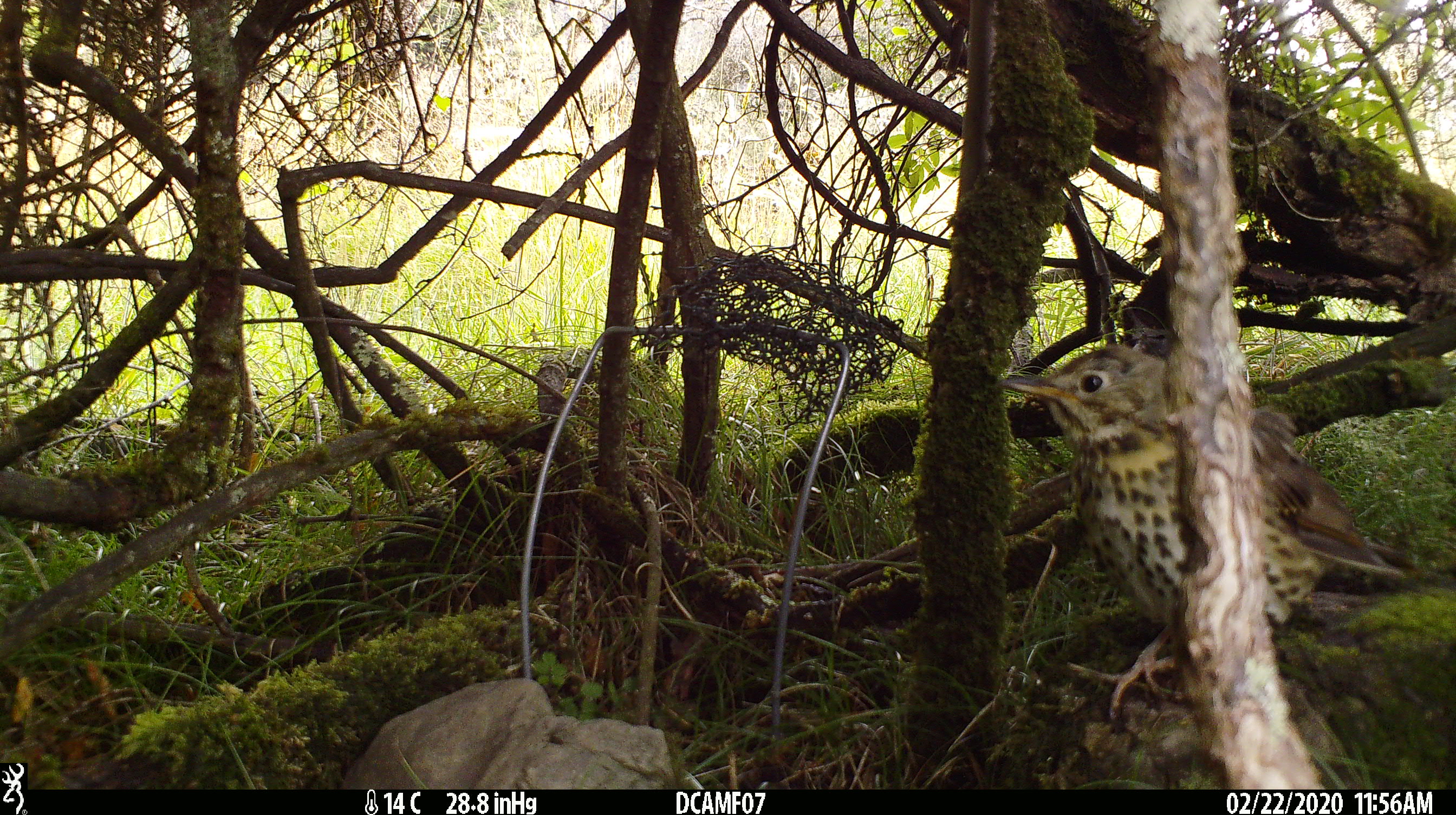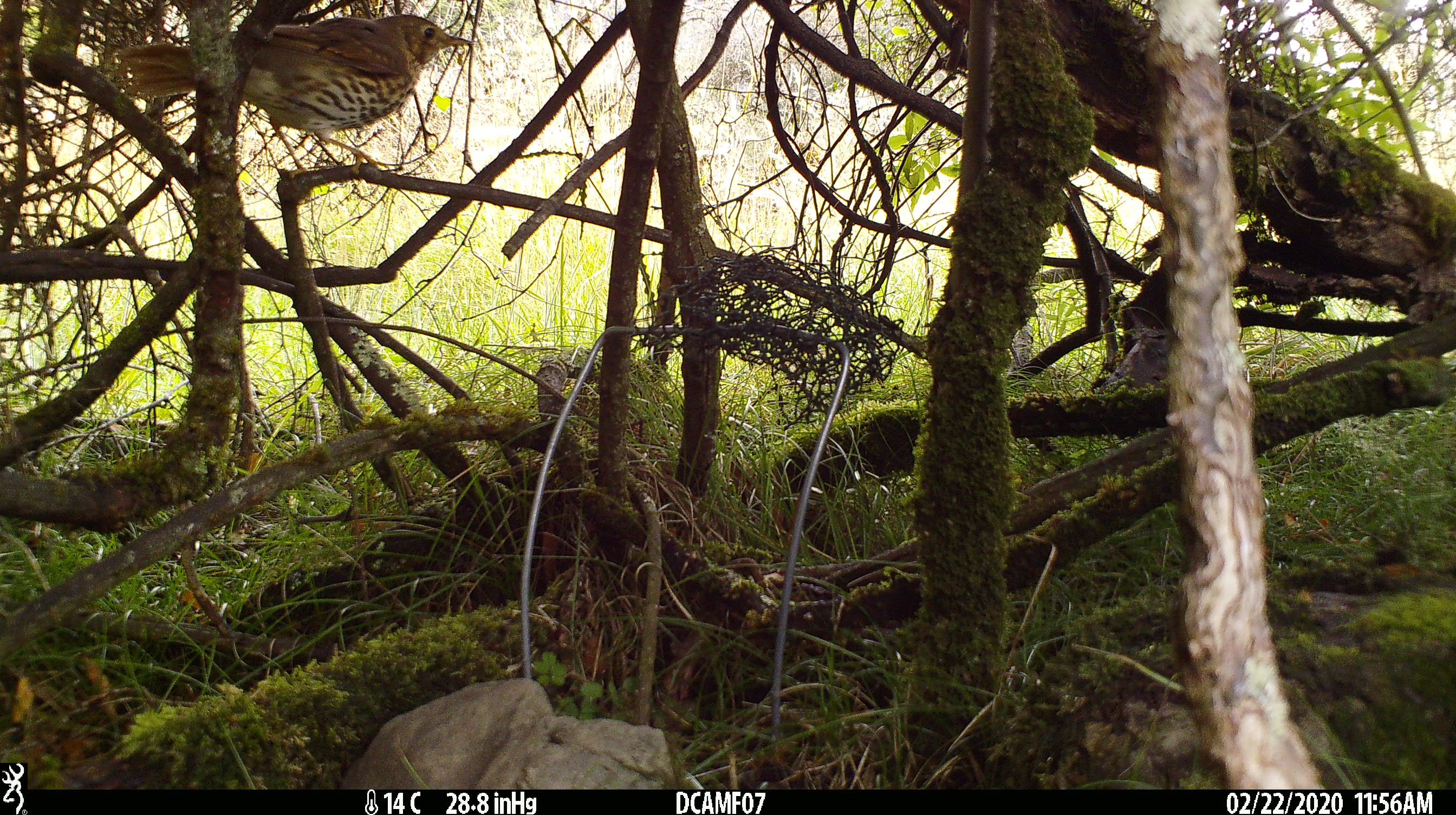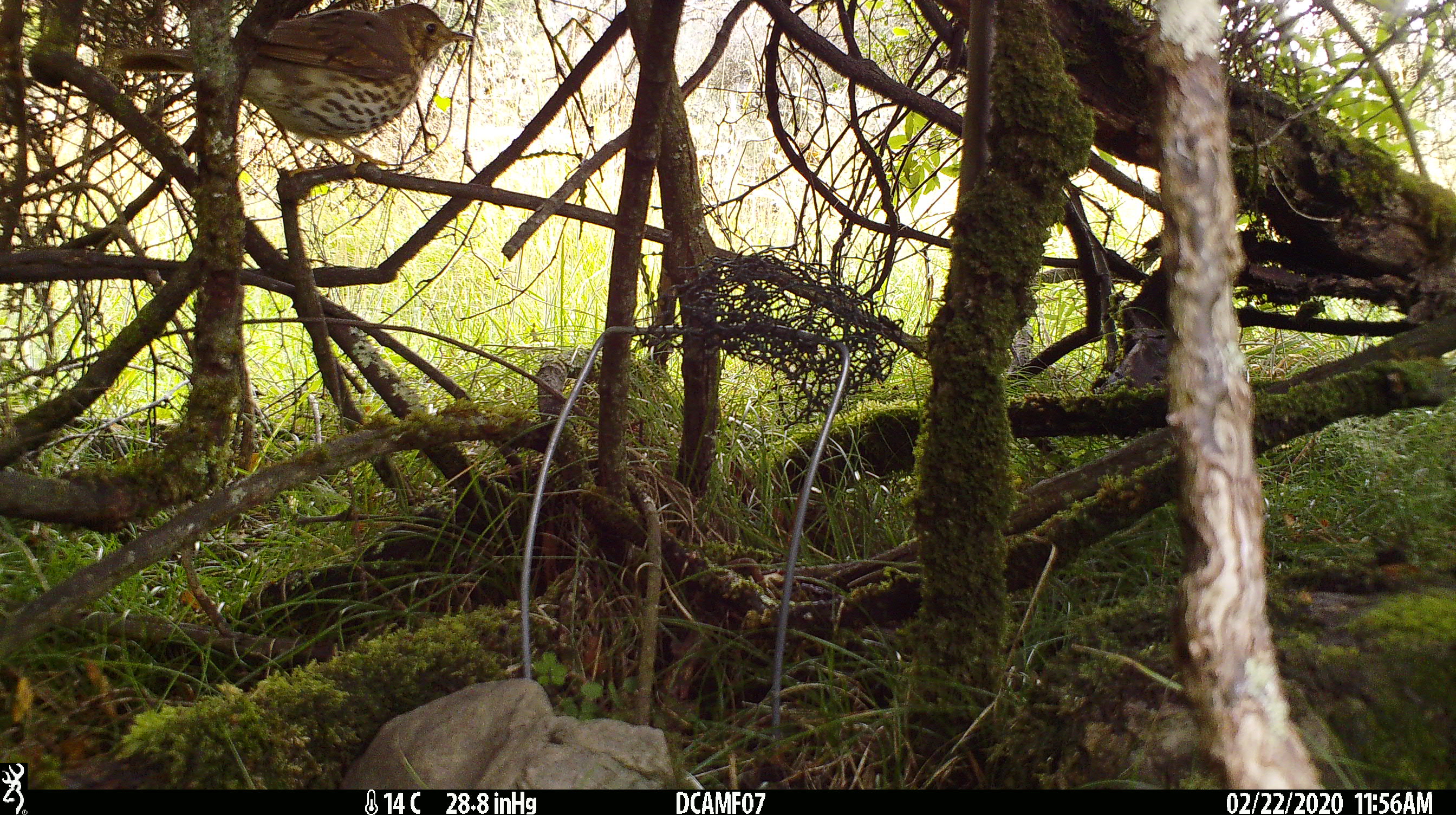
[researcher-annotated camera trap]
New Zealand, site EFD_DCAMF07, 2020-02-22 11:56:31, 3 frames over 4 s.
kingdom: Animalia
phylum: Chordata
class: Aves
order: Passeriformes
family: Turdidae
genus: Turdus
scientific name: Turdus philomelos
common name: song thrush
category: thrush